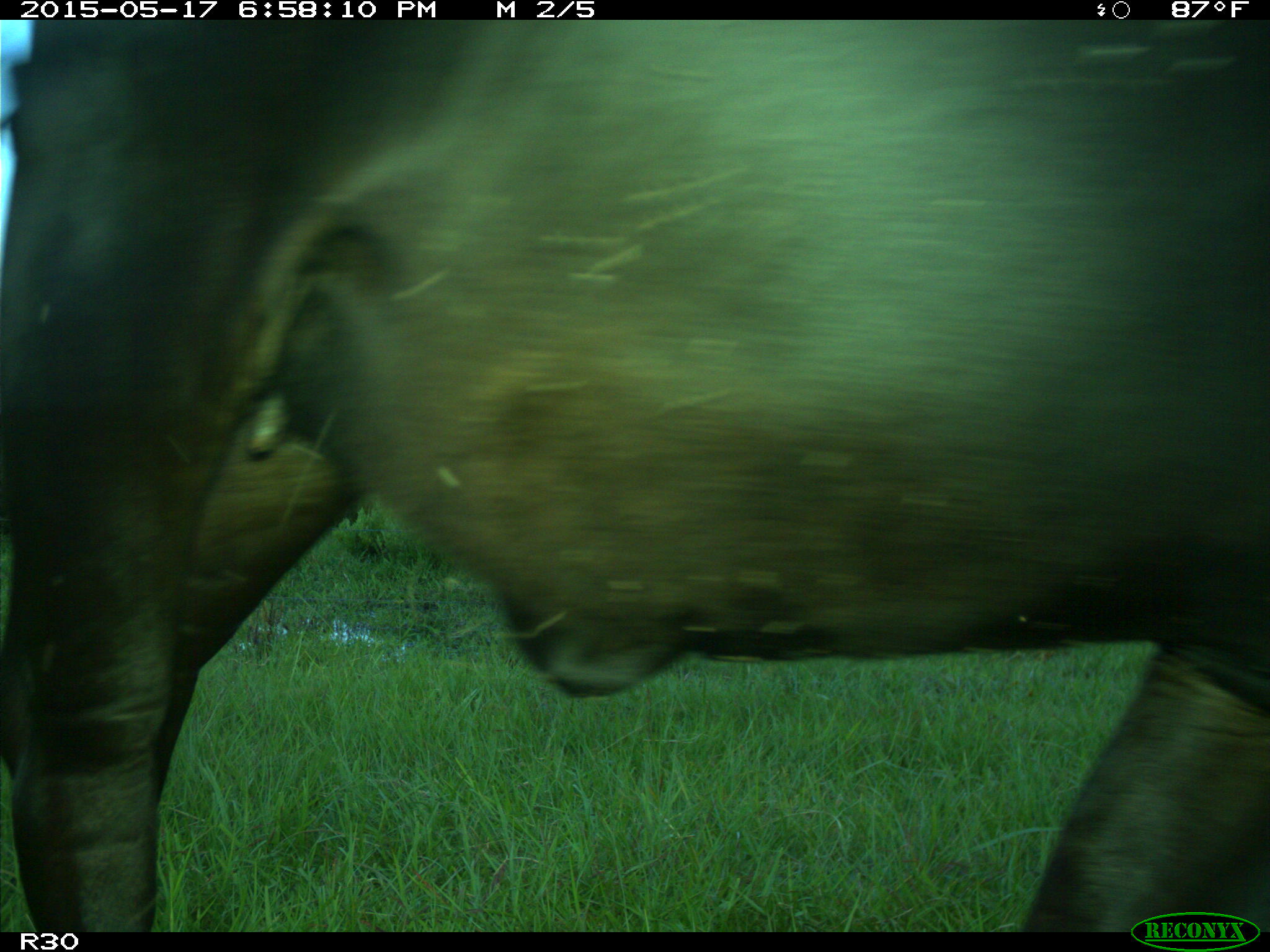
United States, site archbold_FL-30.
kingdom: Animalia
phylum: Chordata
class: Mammalia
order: Artiodactyla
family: Bovidae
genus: Bos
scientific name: Bos taurus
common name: domestic cow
Bos taurus (domestic cow).